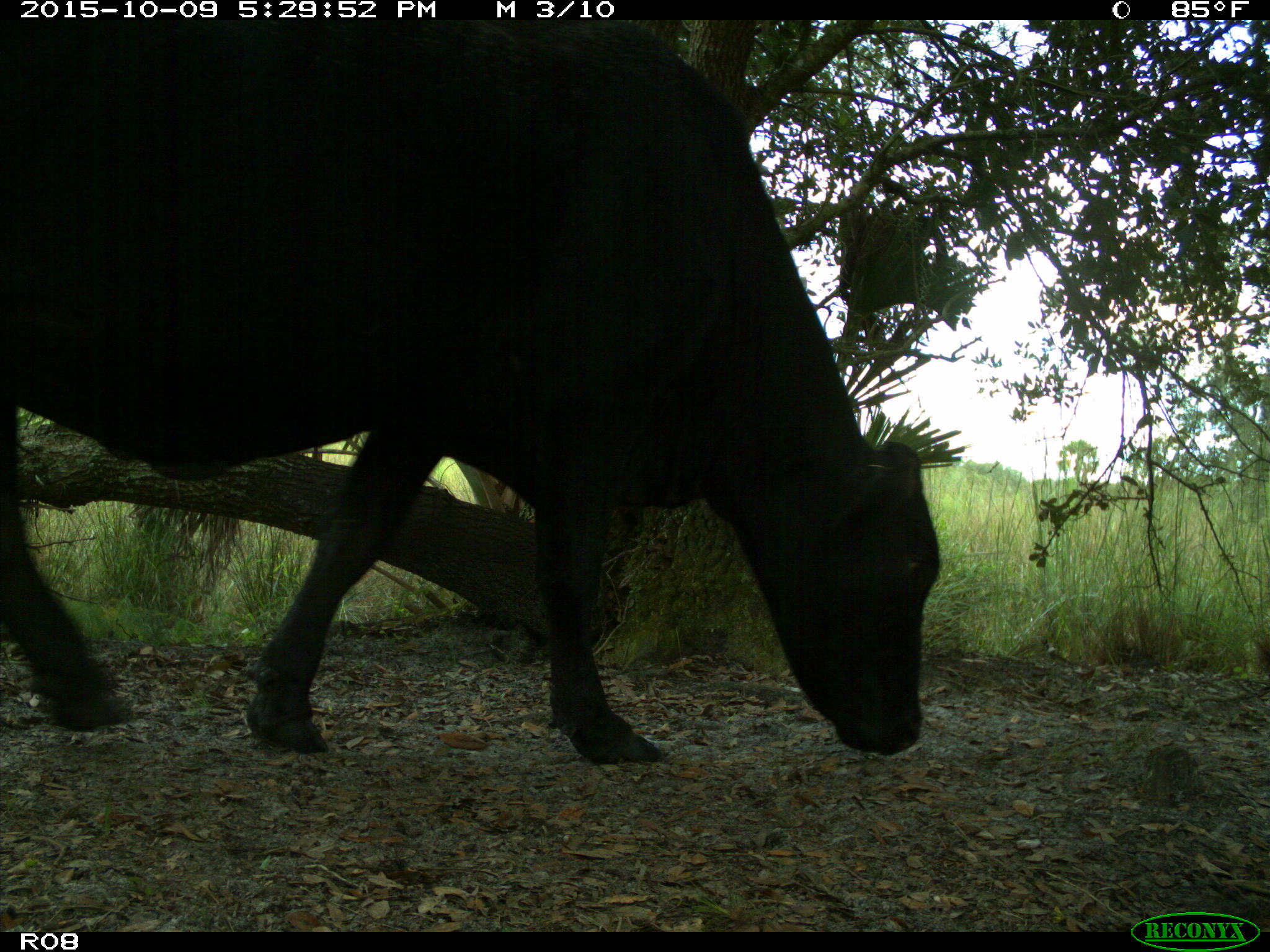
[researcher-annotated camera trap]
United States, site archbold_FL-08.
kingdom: Animalia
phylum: Chordata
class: Mammalia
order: Artiodactyla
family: Bovidae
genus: Bos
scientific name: Bos taurus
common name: domestic cow